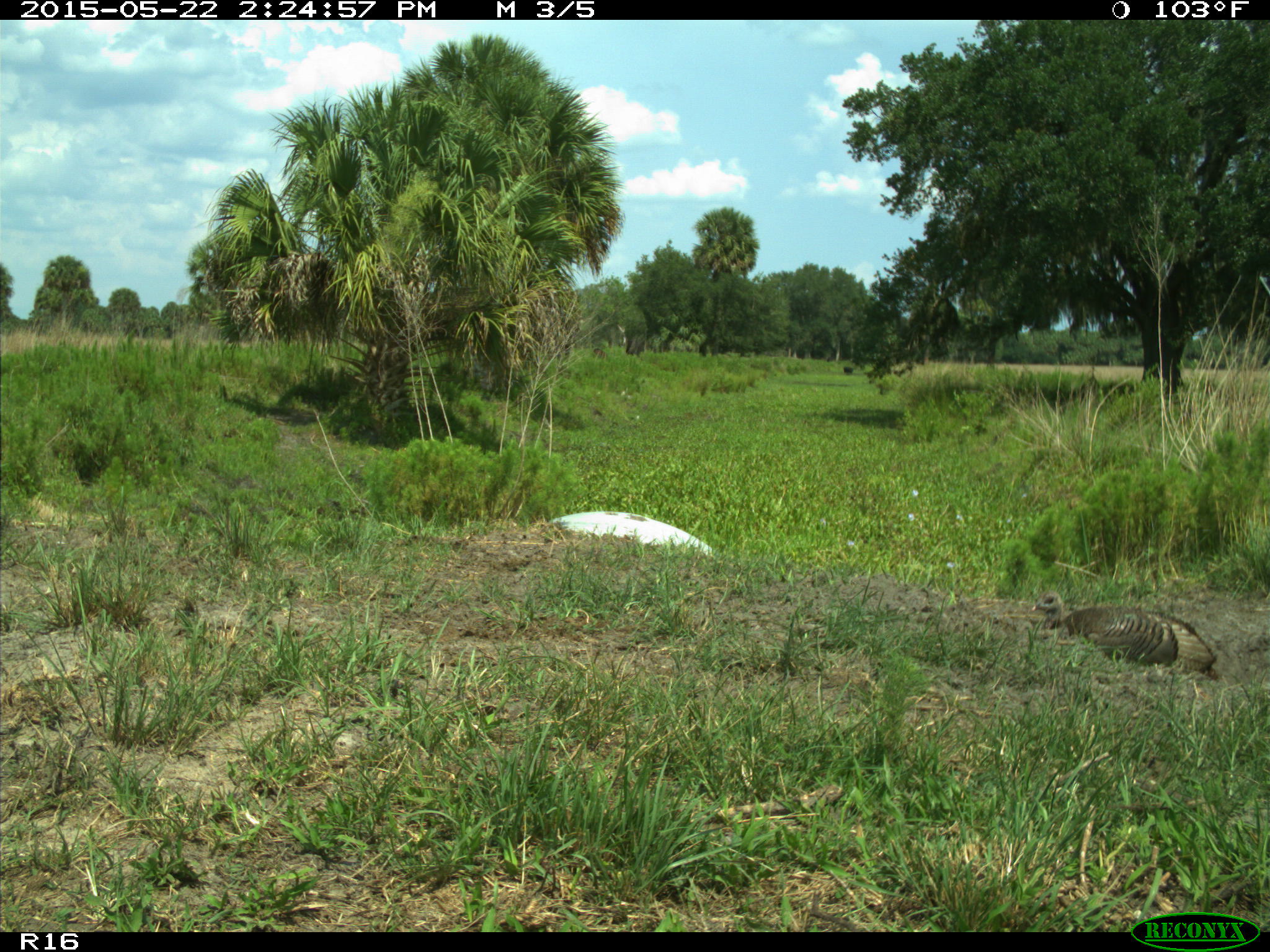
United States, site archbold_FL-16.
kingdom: Animalia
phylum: Chordata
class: Mammalia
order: Artiodactyla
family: Bovidae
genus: Bos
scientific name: Bos taurus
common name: domestic cow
Bos taurus (domestic cow).